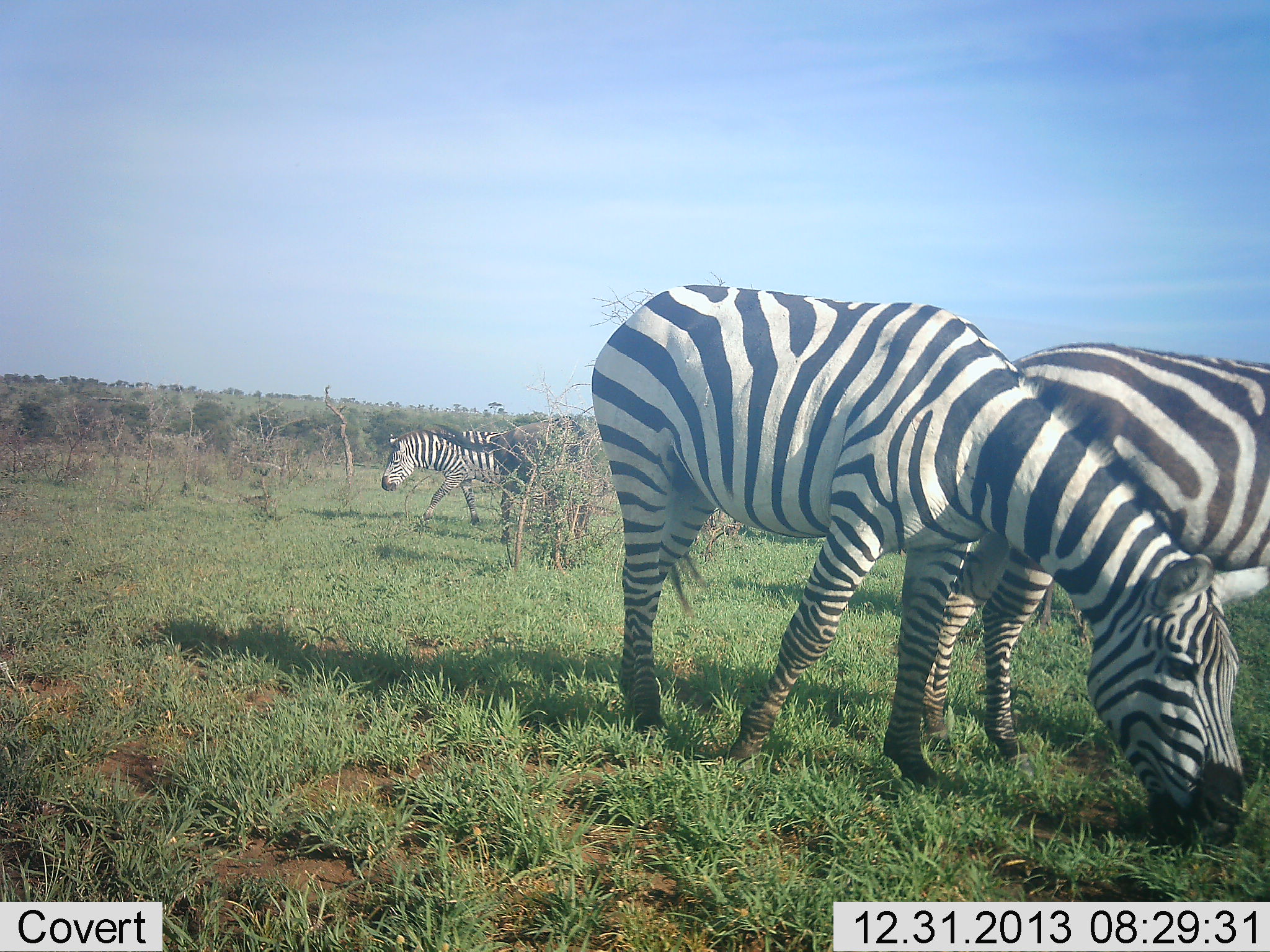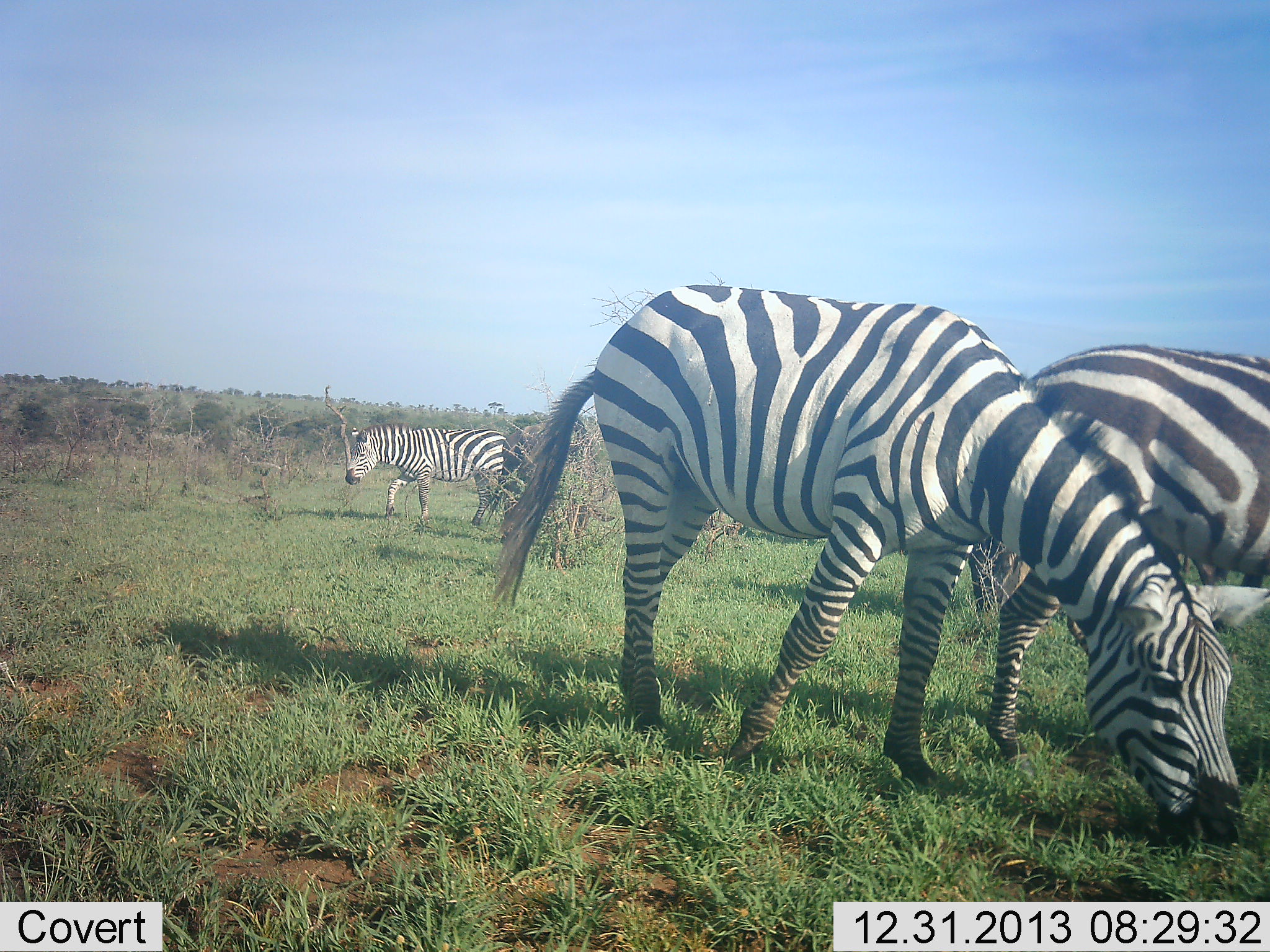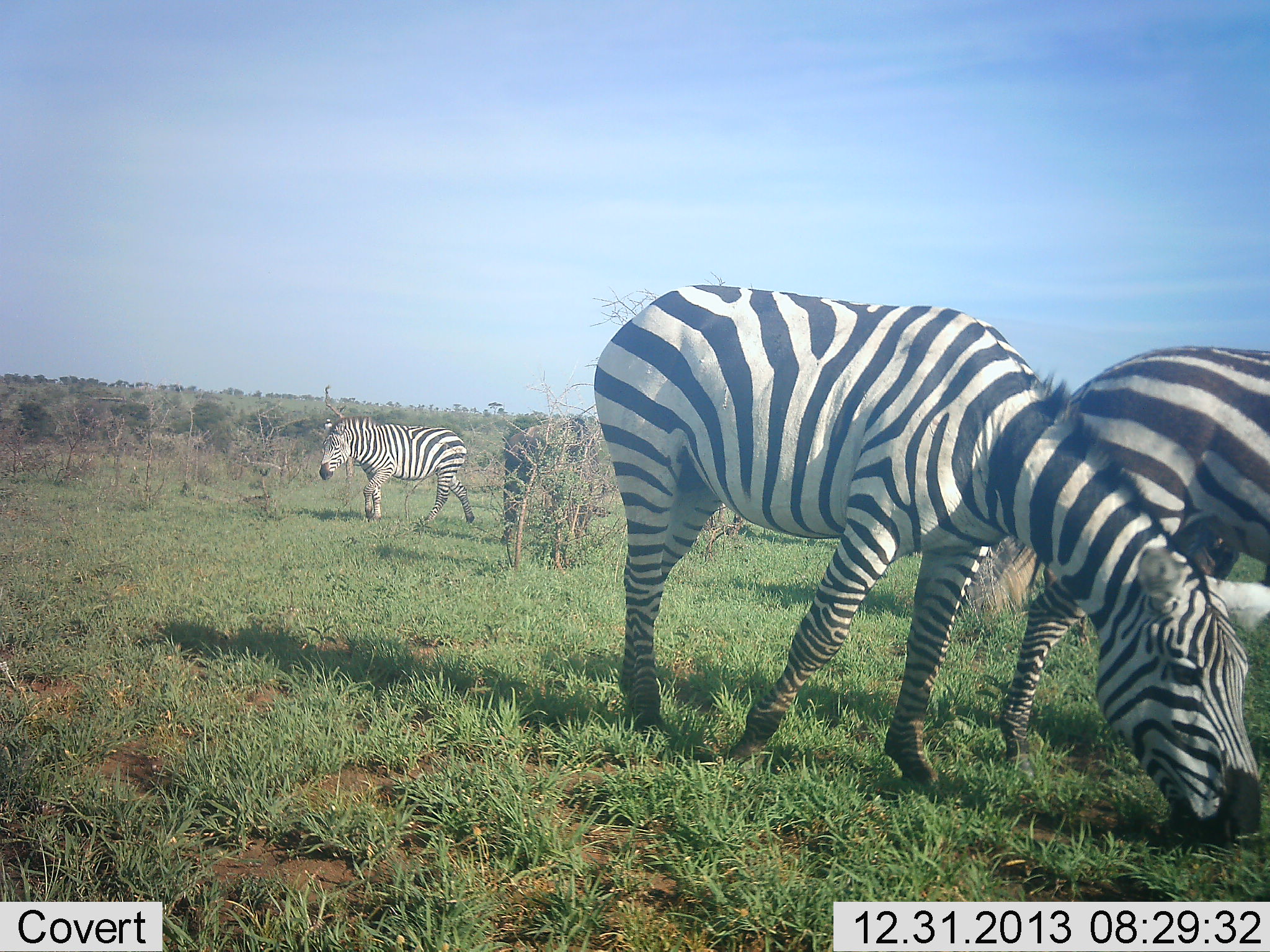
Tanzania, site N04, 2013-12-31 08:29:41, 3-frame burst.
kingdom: Animalia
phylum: Chordata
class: Mammalia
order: Perissodactyla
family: Equidae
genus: Equus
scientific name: Equus quagga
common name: plains zebra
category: zebra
Zebra (plains zebra) (Equus quagga), count 3. Behavior (volunteer vote fractions): standing 18%, resting 0%, moving 55%, interacting 0%. Young present (vote fraction): 0%. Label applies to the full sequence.